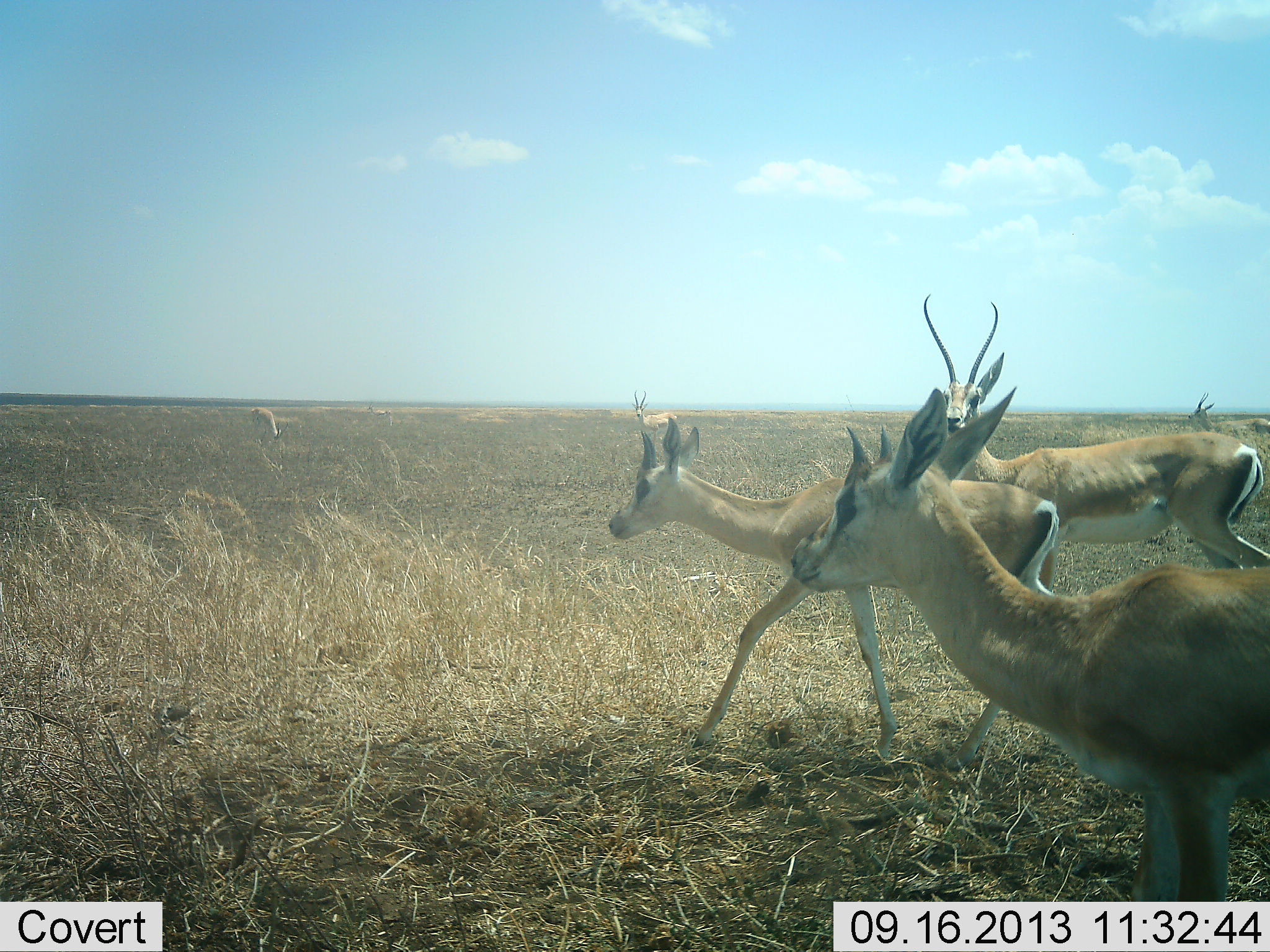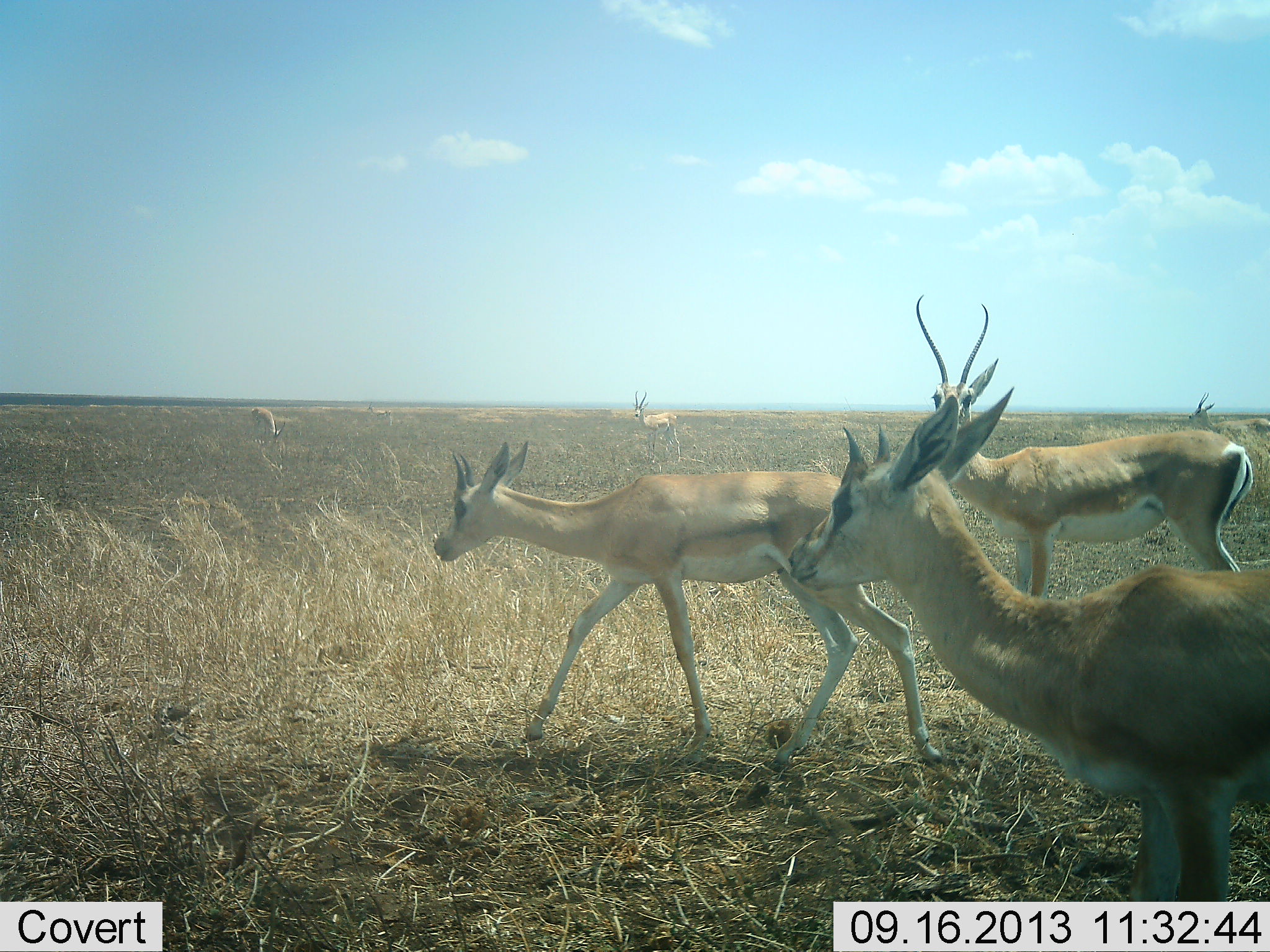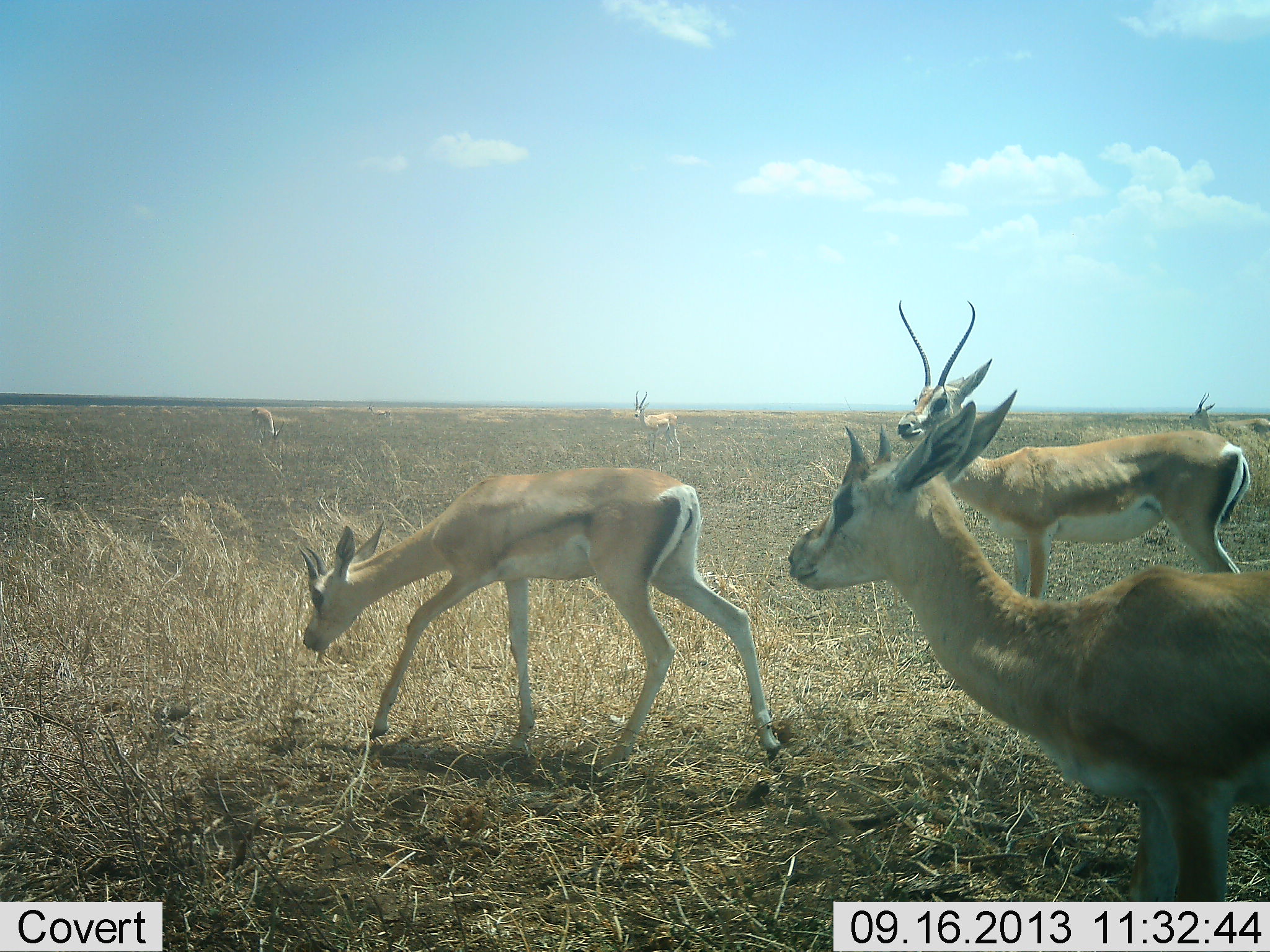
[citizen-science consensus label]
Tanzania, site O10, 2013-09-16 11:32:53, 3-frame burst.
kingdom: Animalia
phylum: Chordata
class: Mammalia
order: Artiodactyla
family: Bovidae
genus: Nanger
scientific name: Nanger granti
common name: grant's gazelle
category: gazellegrants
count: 6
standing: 78%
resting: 4%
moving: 91%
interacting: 0%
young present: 4%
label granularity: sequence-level